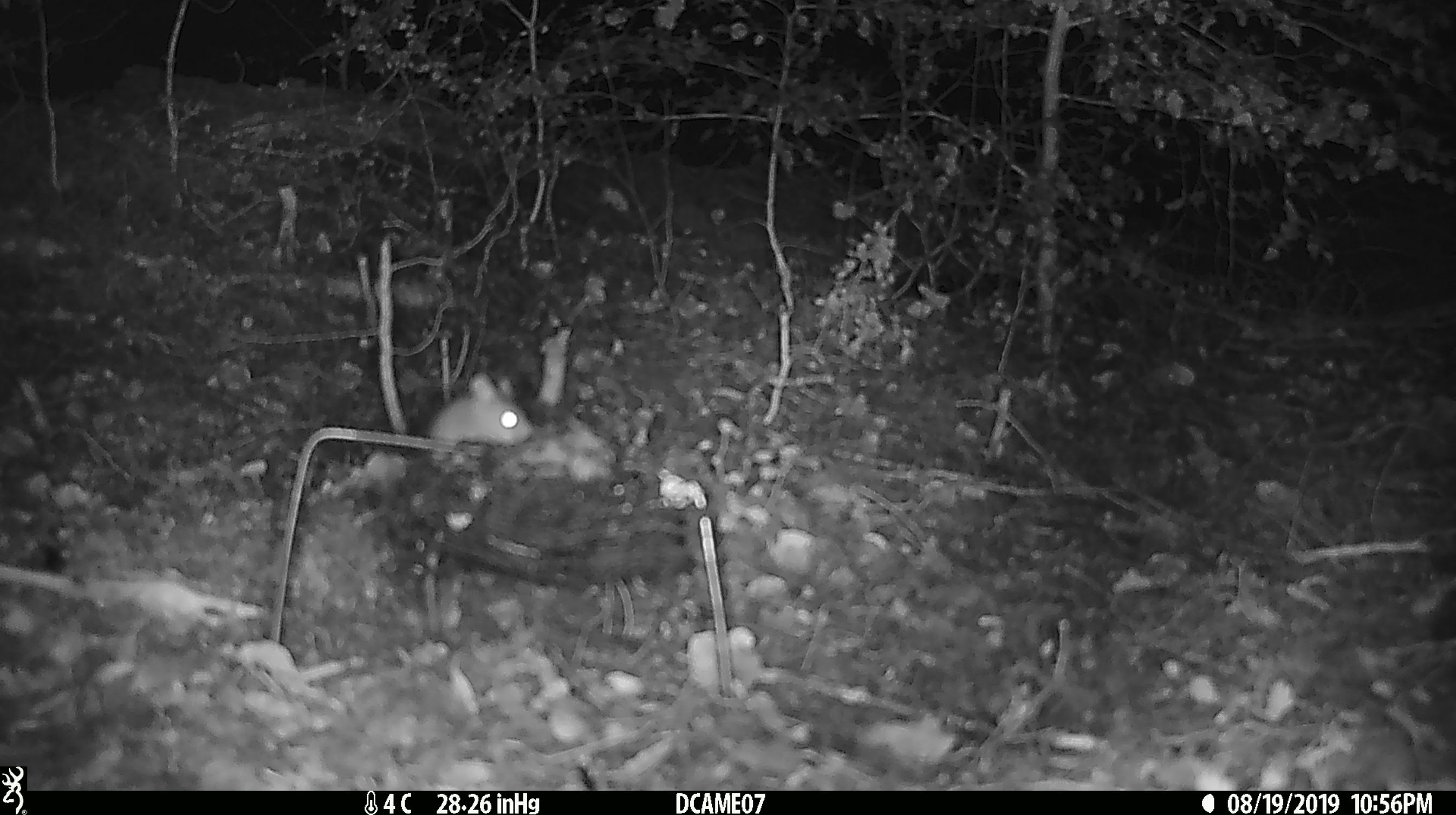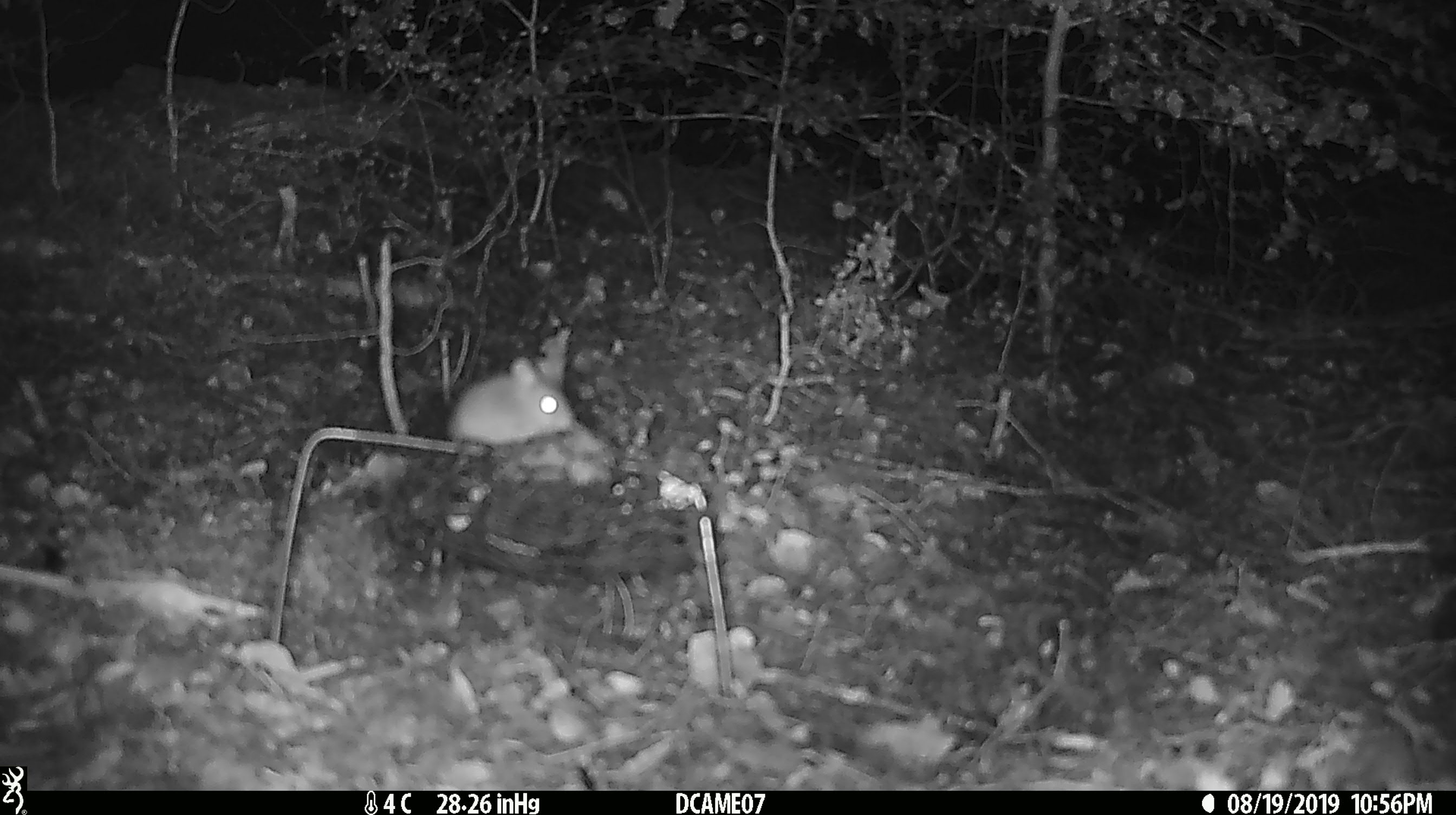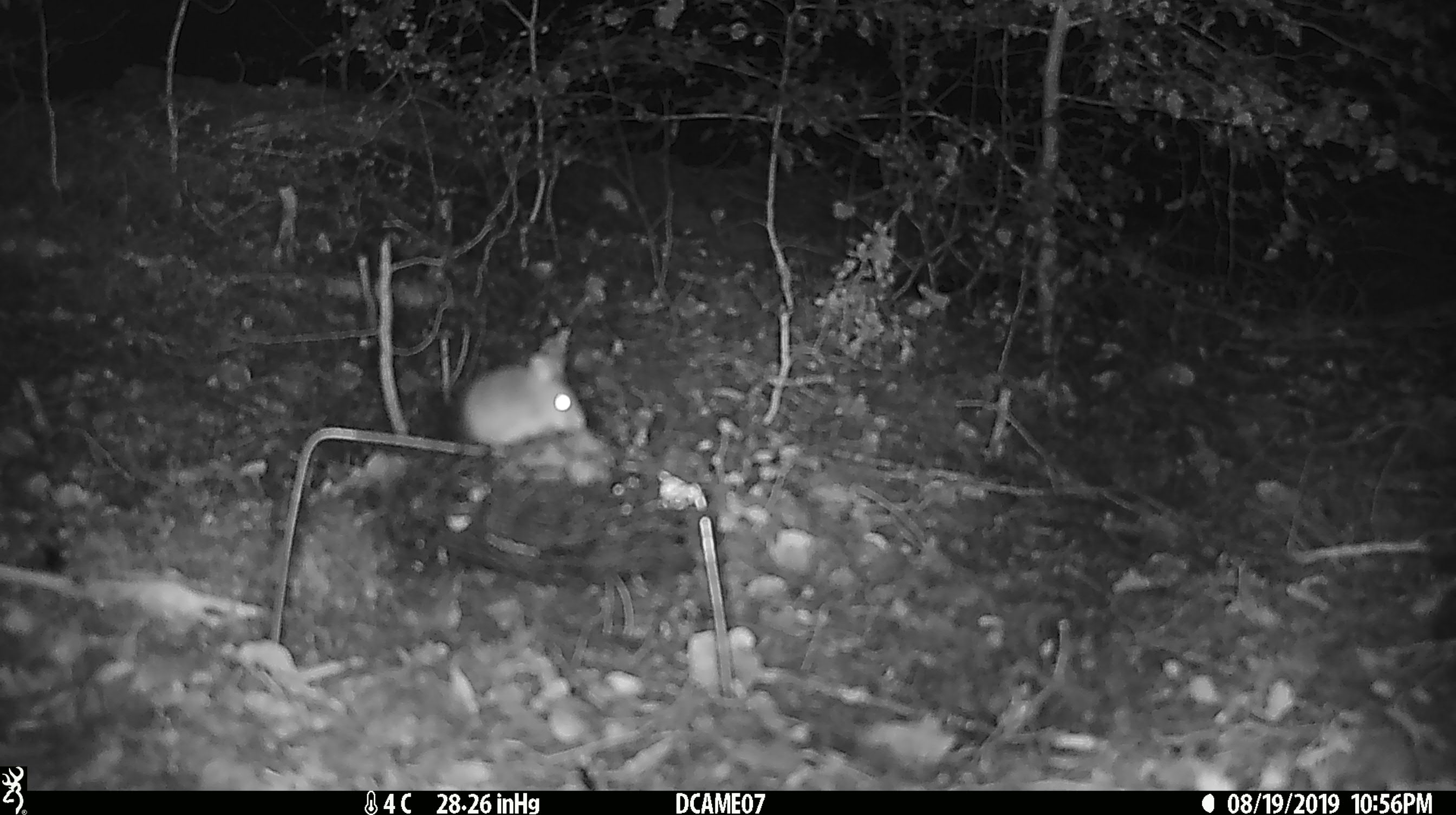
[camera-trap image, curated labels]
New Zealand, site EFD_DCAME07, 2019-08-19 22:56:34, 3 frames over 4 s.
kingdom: Animalia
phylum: Chordata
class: Mammalia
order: Rodentia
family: Muridae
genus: Mus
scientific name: Mus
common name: mouse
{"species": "mouse (Mus)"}